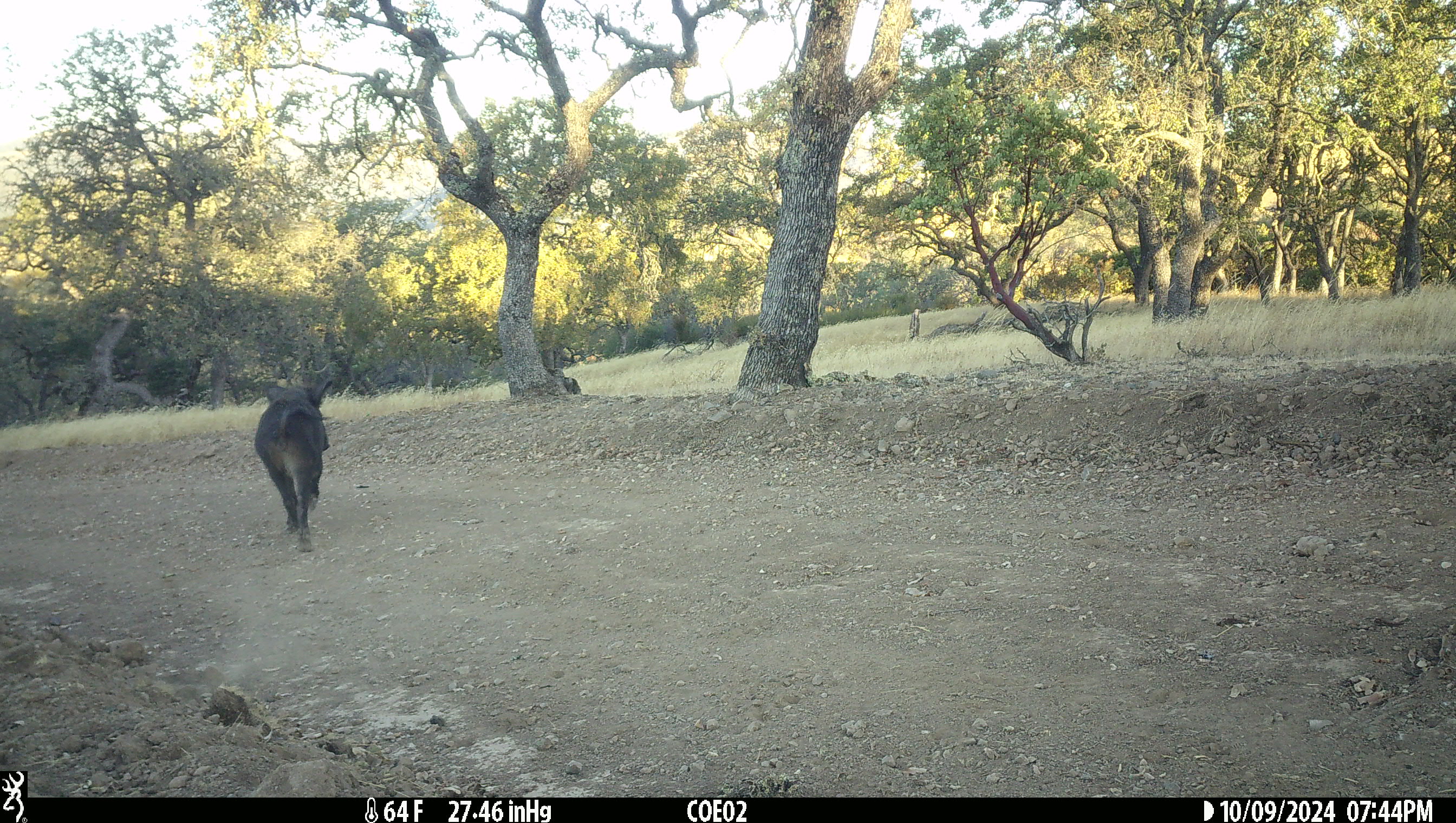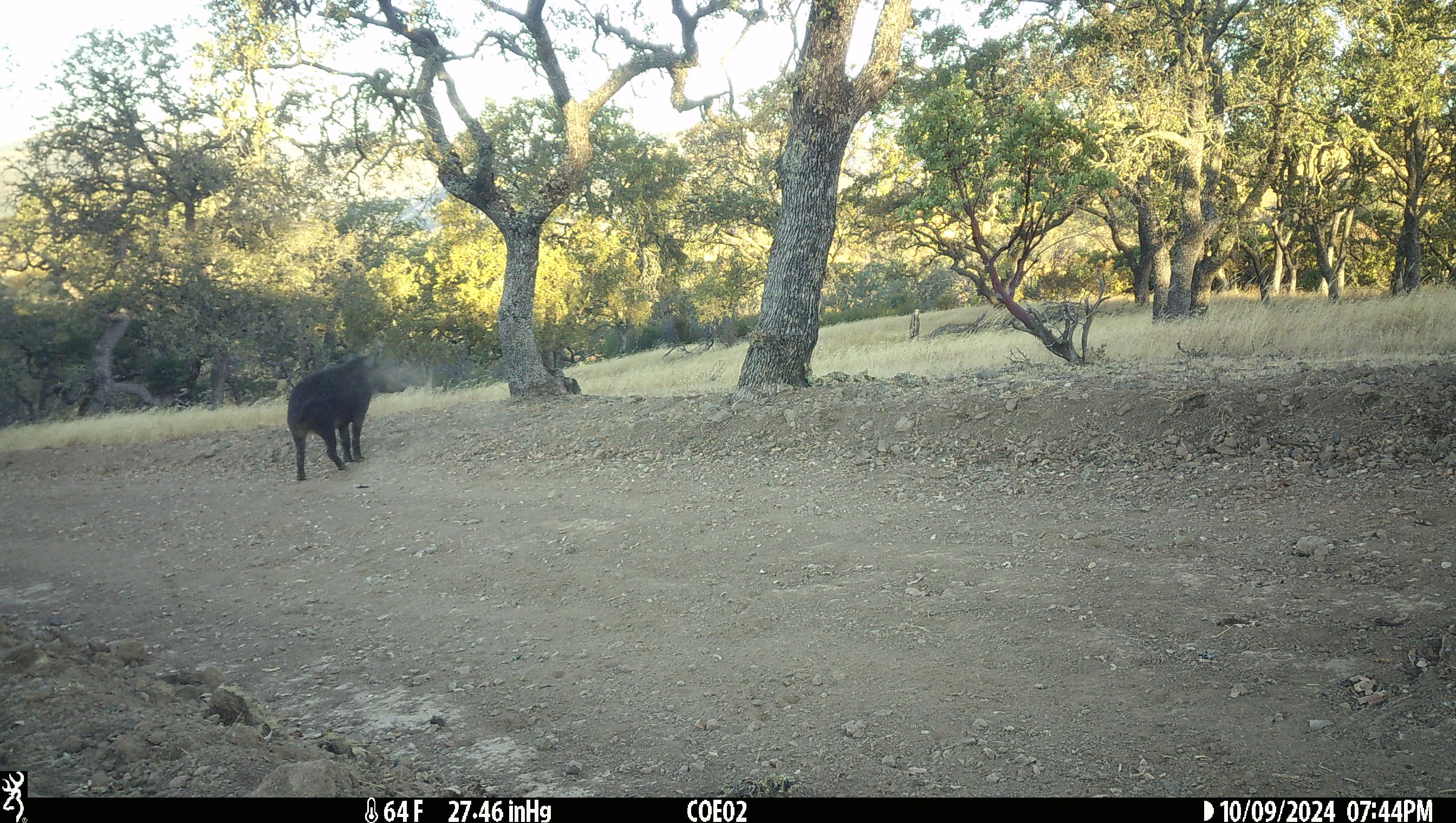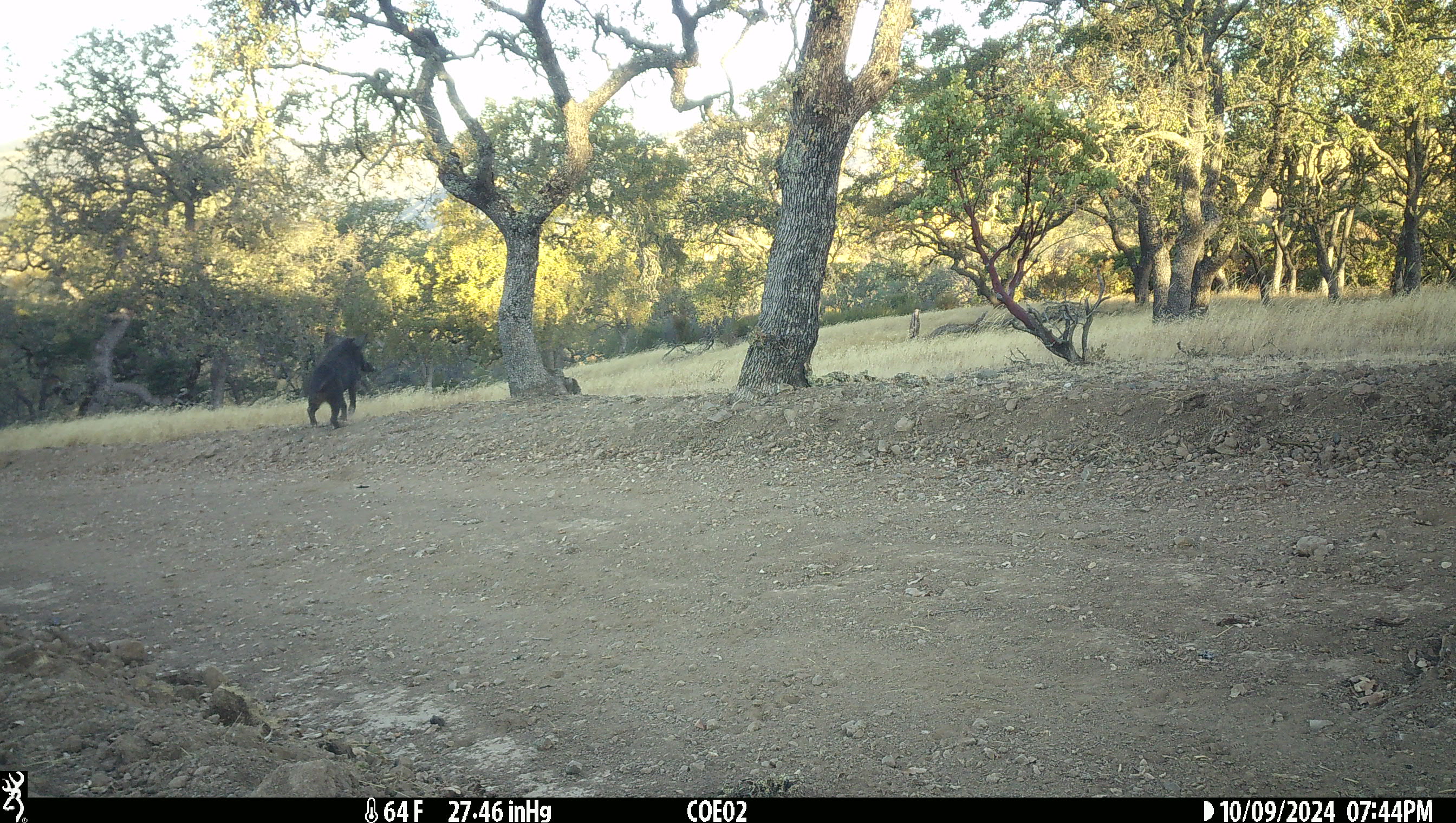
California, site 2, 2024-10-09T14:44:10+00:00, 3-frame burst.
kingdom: Animalia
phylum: Chordata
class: Mammalia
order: Artiodactyla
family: Suidae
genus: Sus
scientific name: Sus scrofa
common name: wild boar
Wild boar (Sus scrofa).